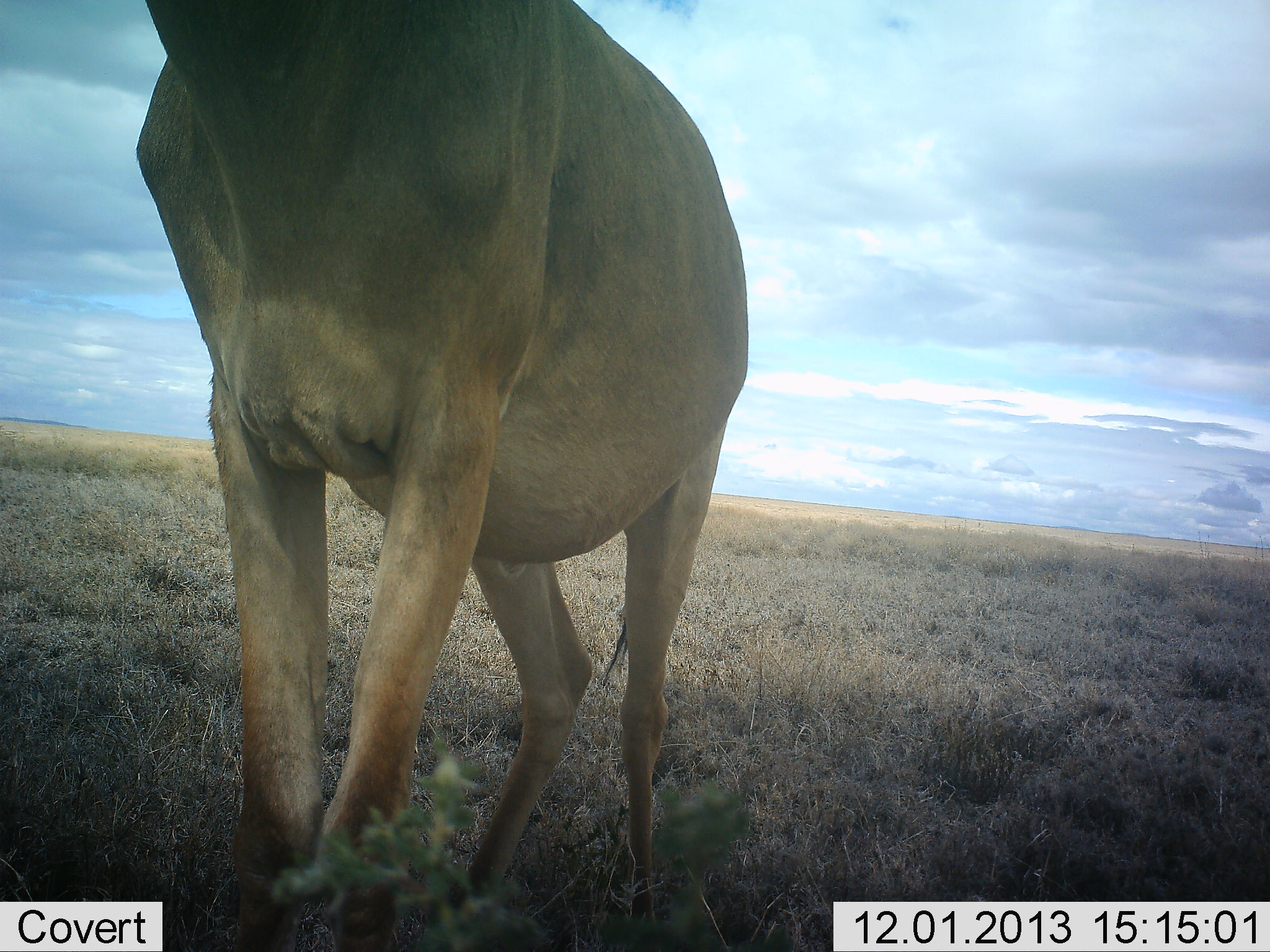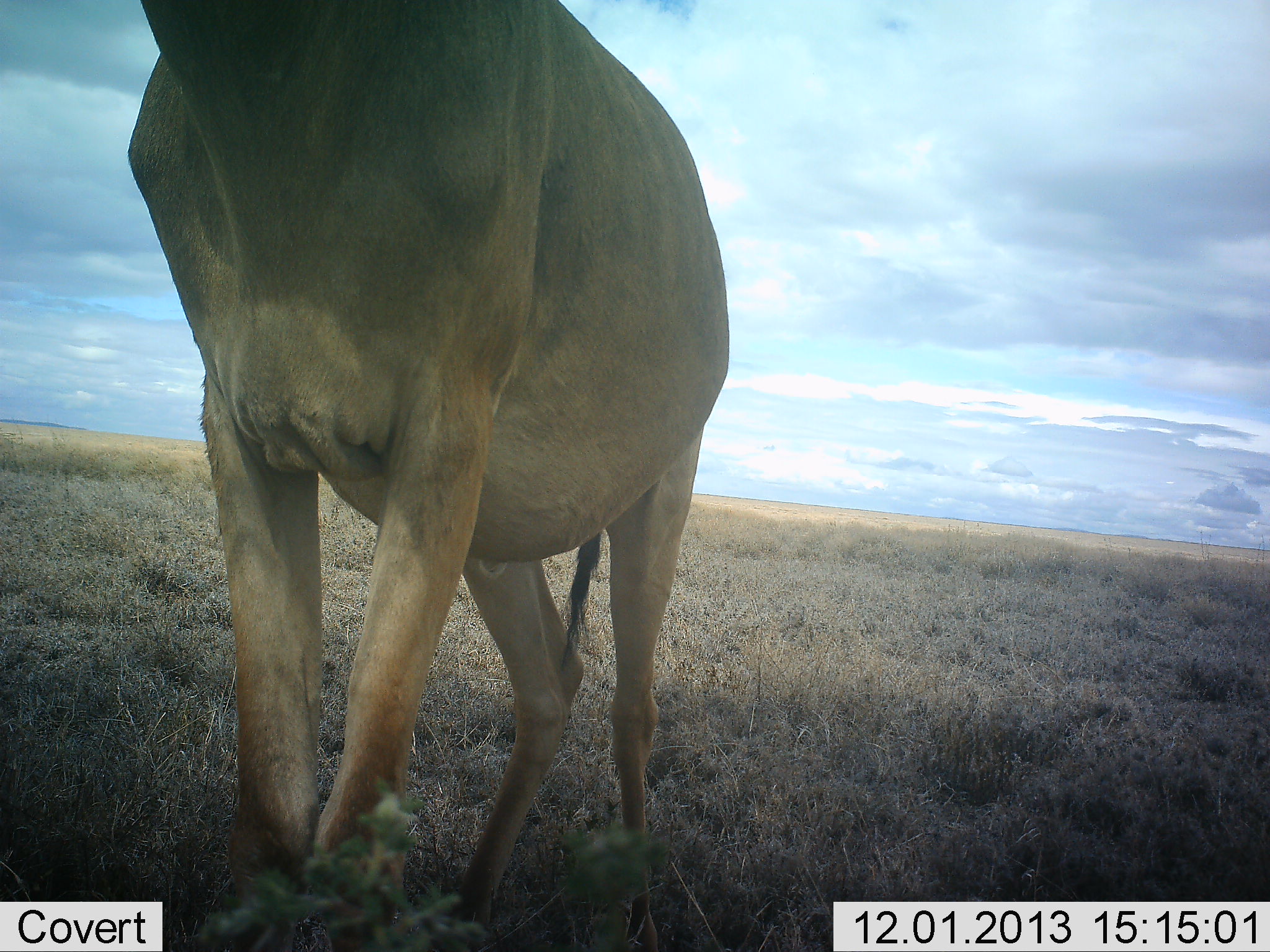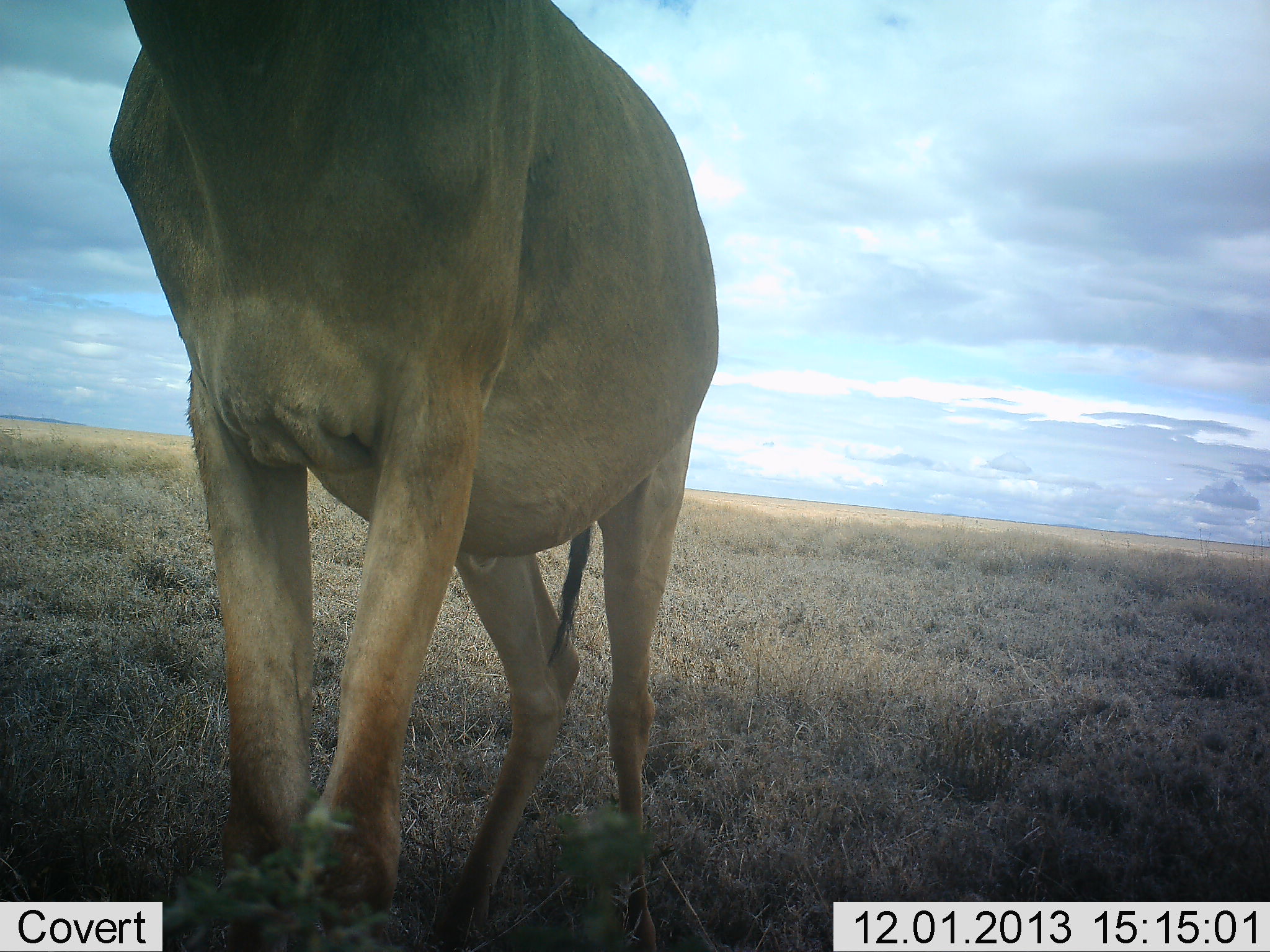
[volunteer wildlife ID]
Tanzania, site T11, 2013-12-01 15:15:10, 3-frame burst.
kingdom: Animalia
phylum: Chordata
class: Mammalia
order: Artiodactyla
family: Bovidae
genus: Alcelaphus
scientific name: Alcelaphus buselaphus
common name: hartebeest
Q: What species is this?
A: Hartebeest (Alcelaphus buselaphus).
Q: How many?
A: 1.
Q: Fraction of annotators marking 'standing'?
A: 90%.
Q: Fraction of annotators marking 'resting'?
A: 0%.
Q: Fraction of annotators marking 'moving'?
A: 20%.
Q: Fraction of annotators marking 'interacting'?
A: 0%.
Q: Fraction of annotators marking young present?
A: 0%.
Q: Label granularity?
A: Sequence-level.